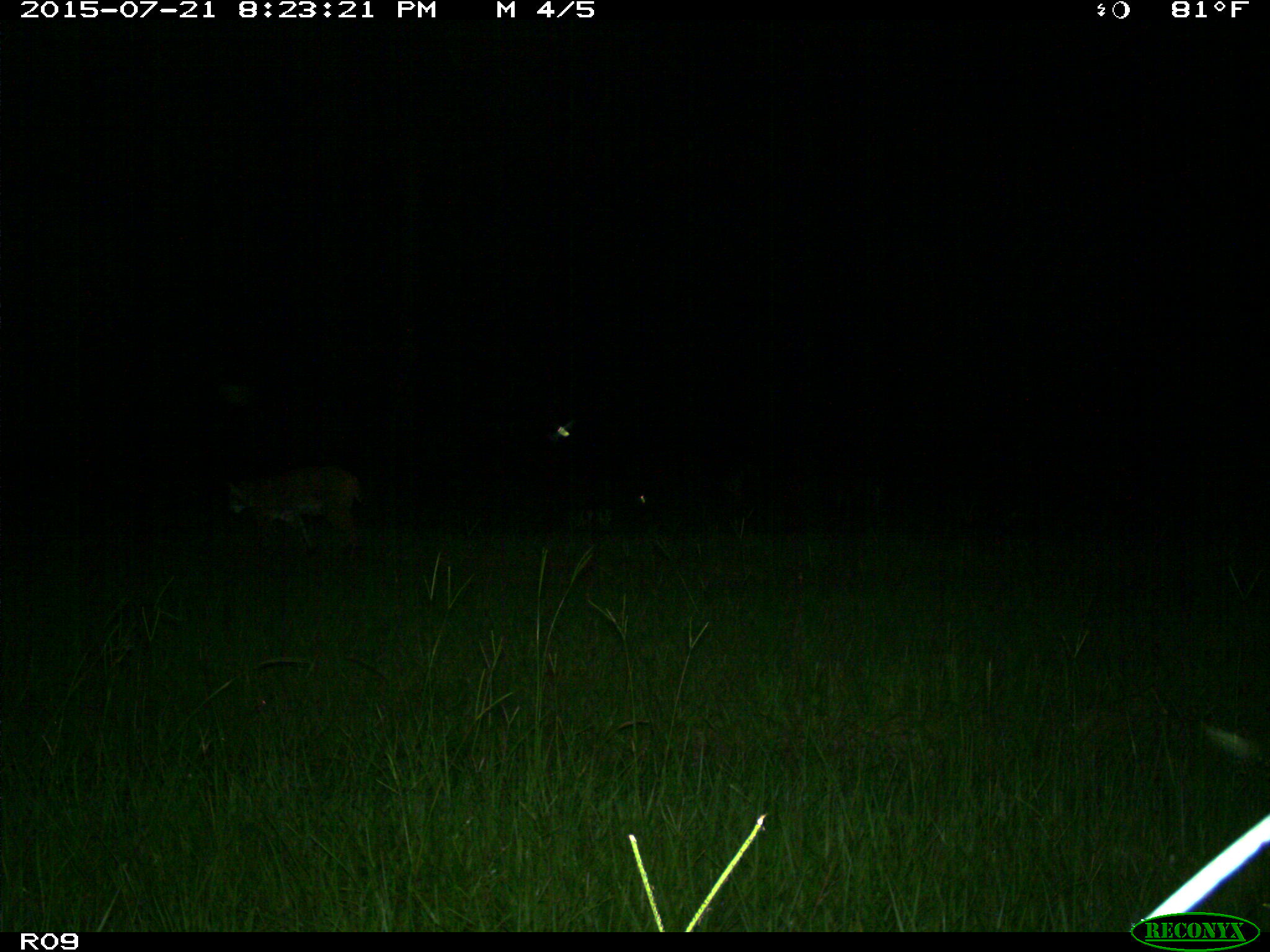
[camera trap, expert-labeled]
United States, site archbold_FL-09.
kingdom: Animalia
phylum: Chordata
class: Mammalia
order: Carnivora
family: Felidae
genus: Lynx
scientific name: Lynx rufus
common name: bobcat